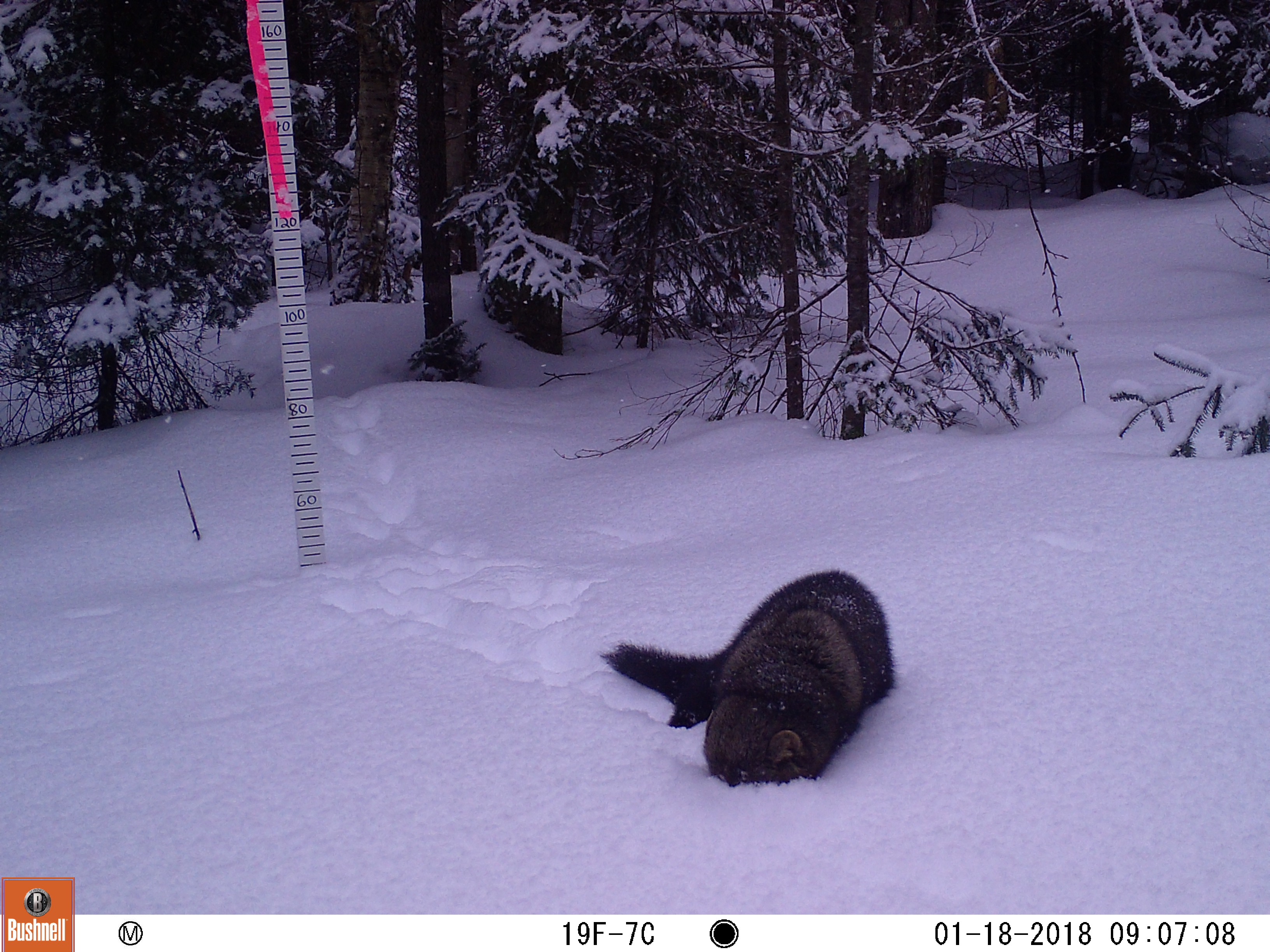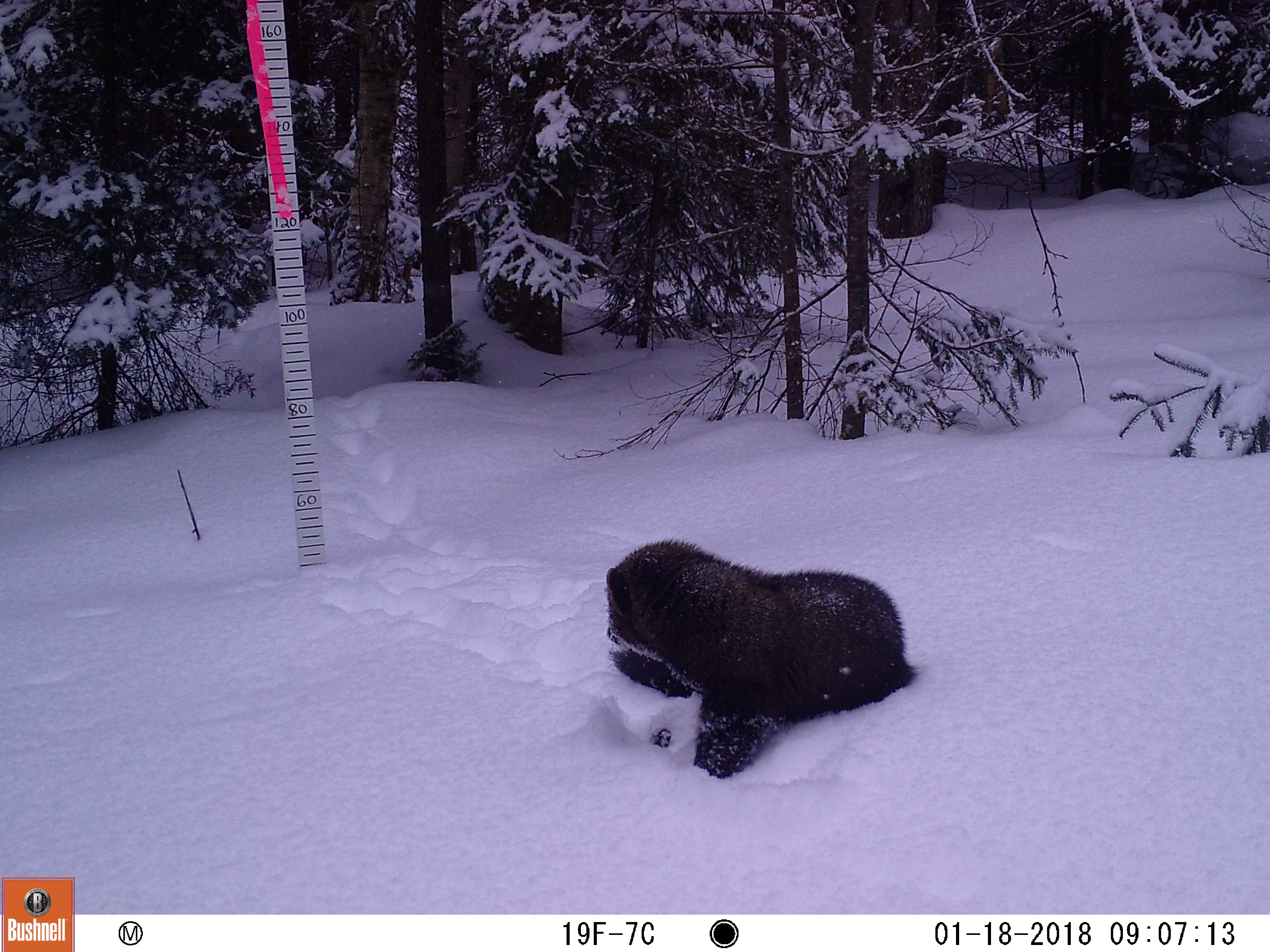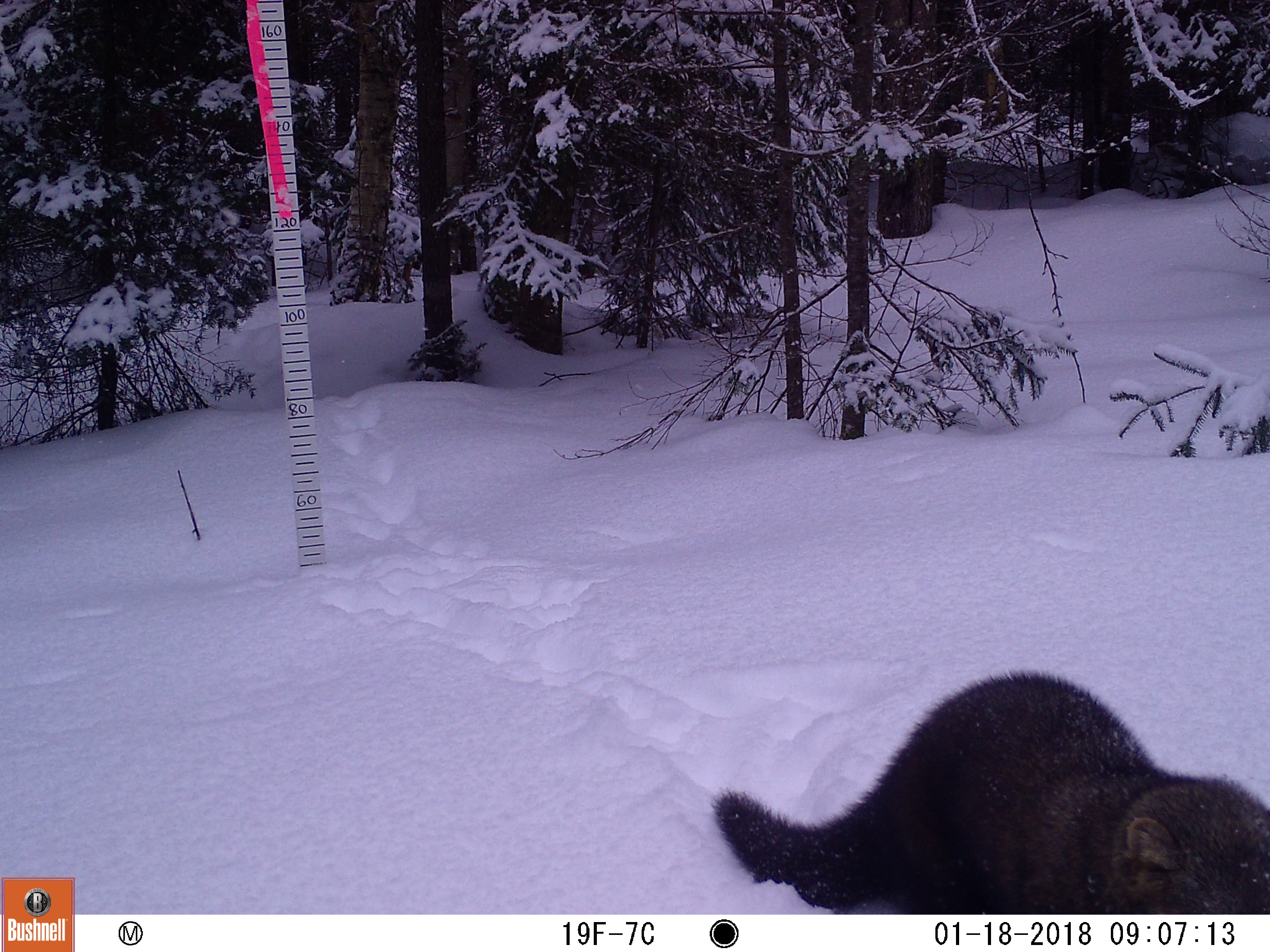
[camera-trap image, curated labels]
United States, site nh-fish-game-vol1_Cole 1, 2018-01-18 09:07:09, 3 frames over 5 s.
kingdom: Animalia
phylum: Chordata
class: Mammalia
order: Carnivora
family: Mustelidae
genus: Pekania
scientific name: Pekania pennanti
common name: fisher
Fisher (Pekania pennanti).